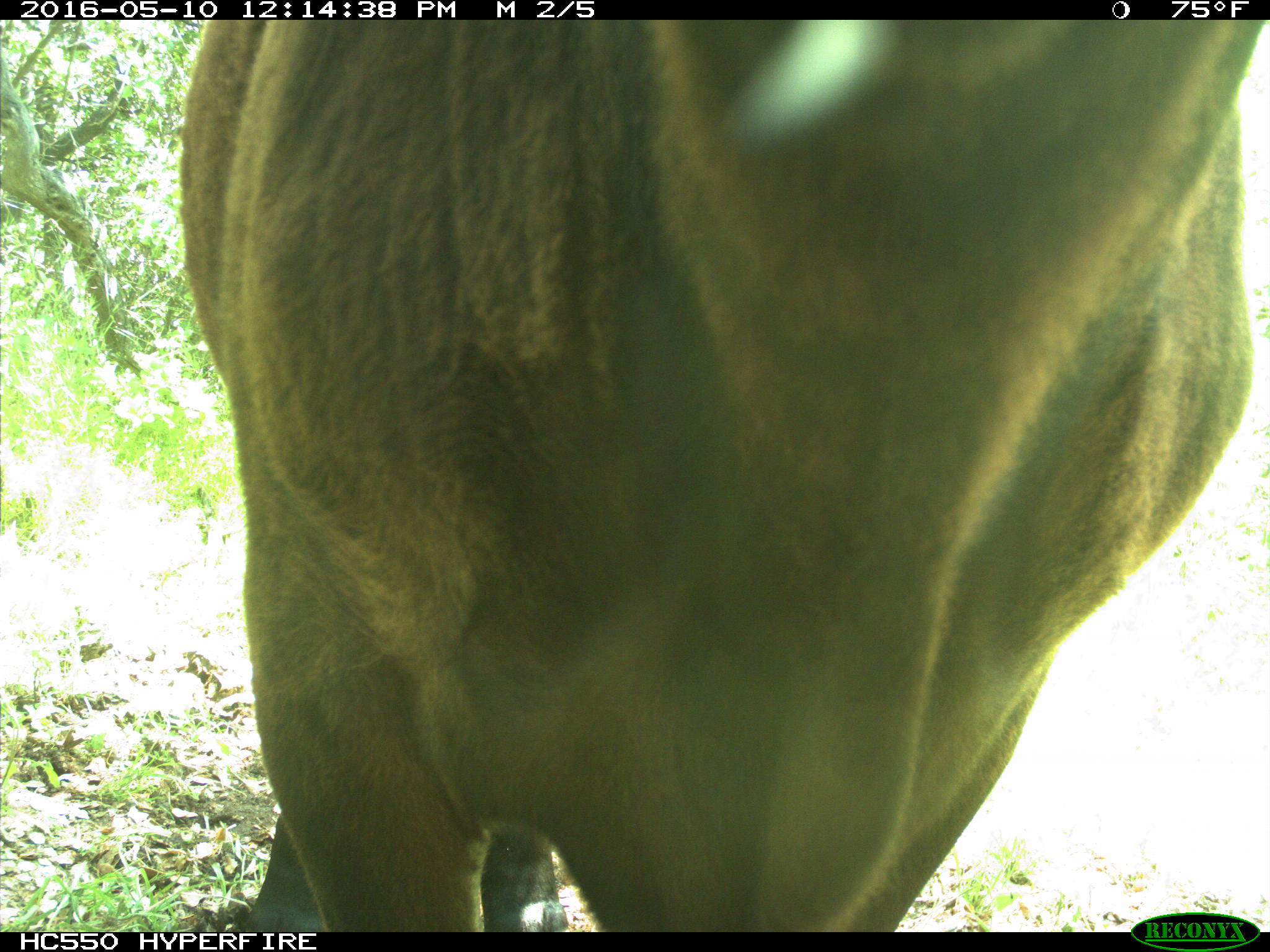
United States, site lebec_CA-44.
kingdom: Animalia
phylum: Chordata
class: Mammalia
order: Artiodactyla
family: Bovidae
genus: Bos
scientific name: Bos taurus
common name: domestic cow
Bos taurus (domestic cow).